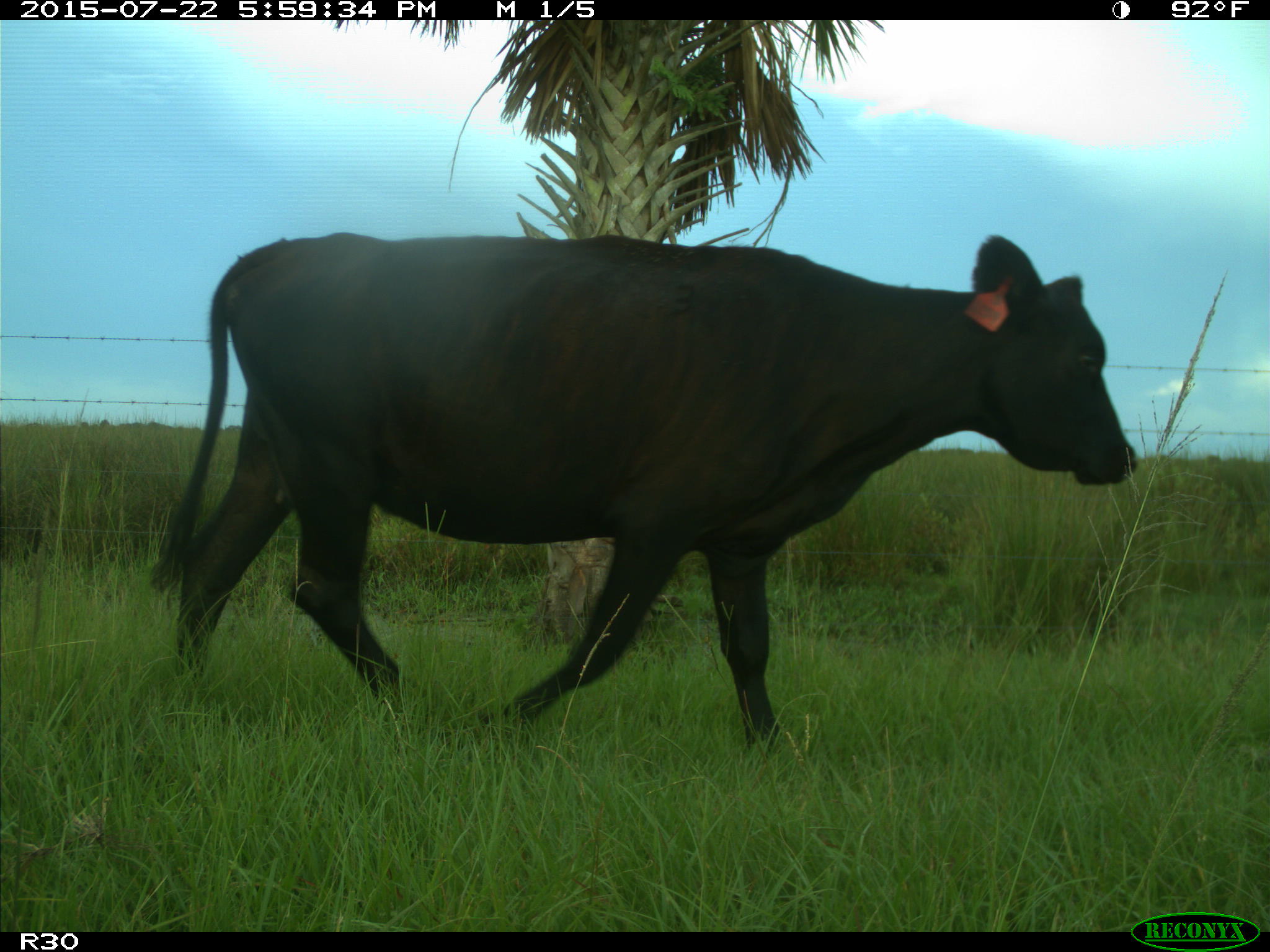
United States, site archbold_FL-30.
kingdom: Animalia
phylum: Chordata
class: Mammalia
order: Artiodactyla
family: Bovidae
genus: Bos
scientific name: Bos taurus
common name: domestic cow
Bos taurus (domestic cow).